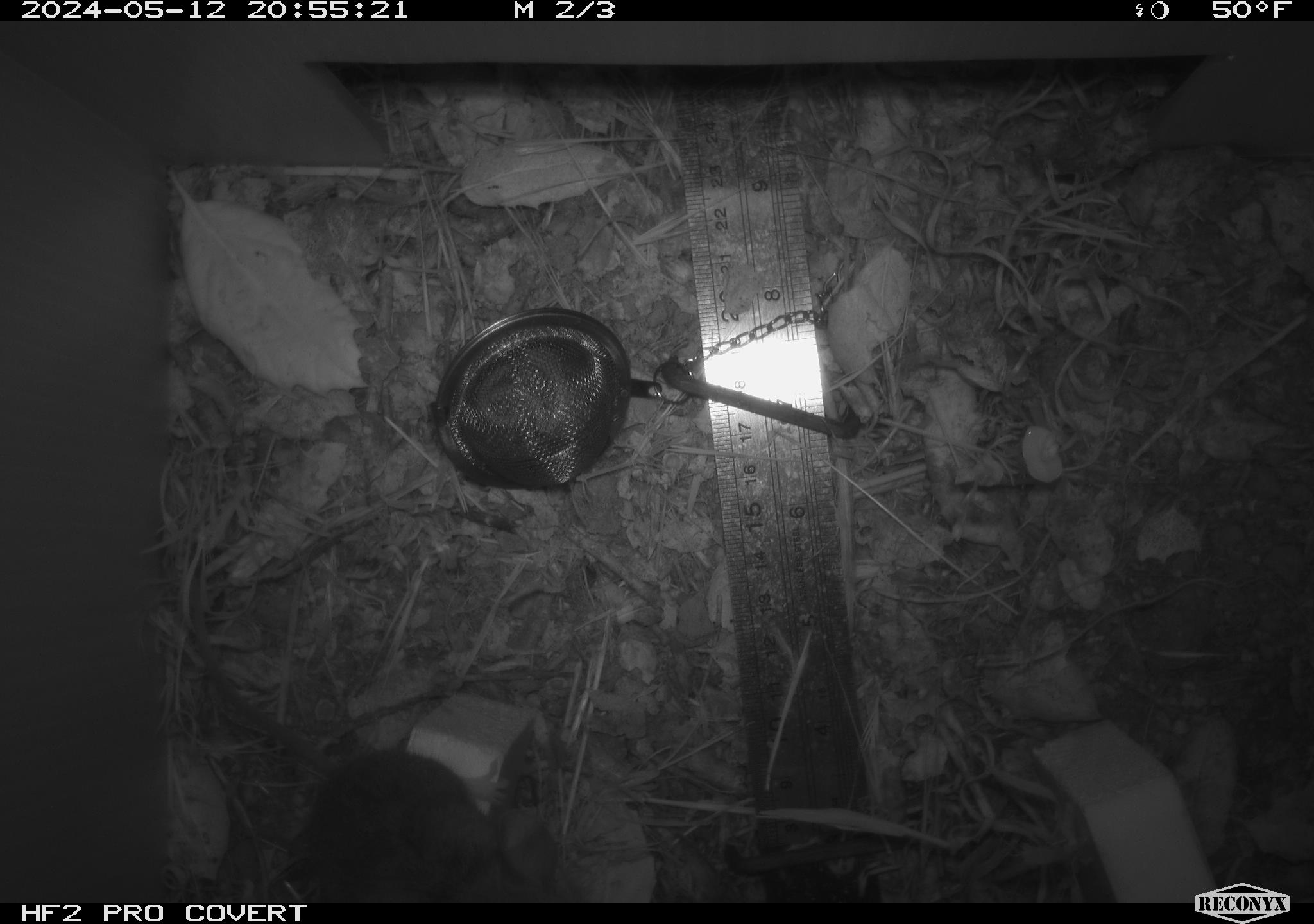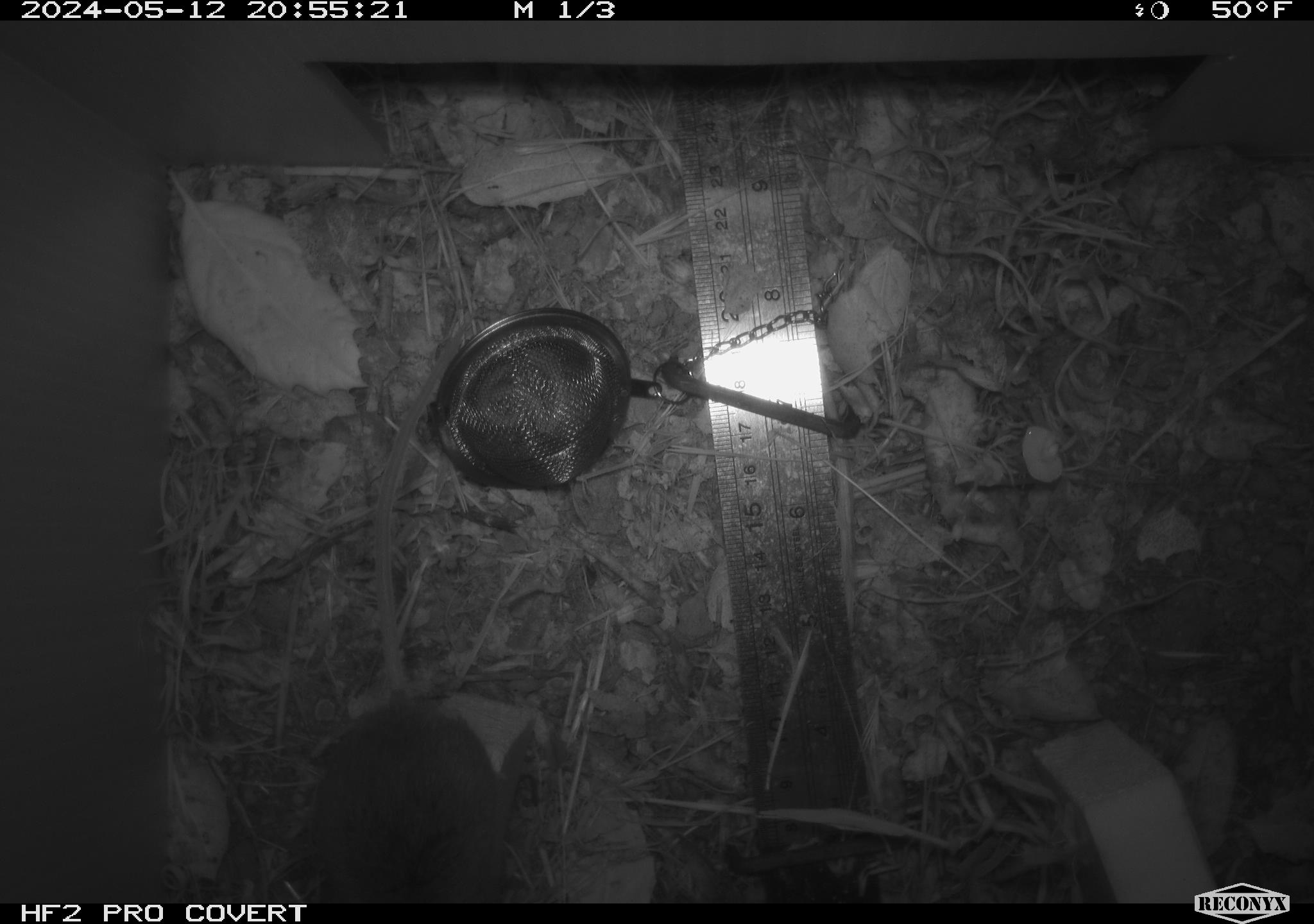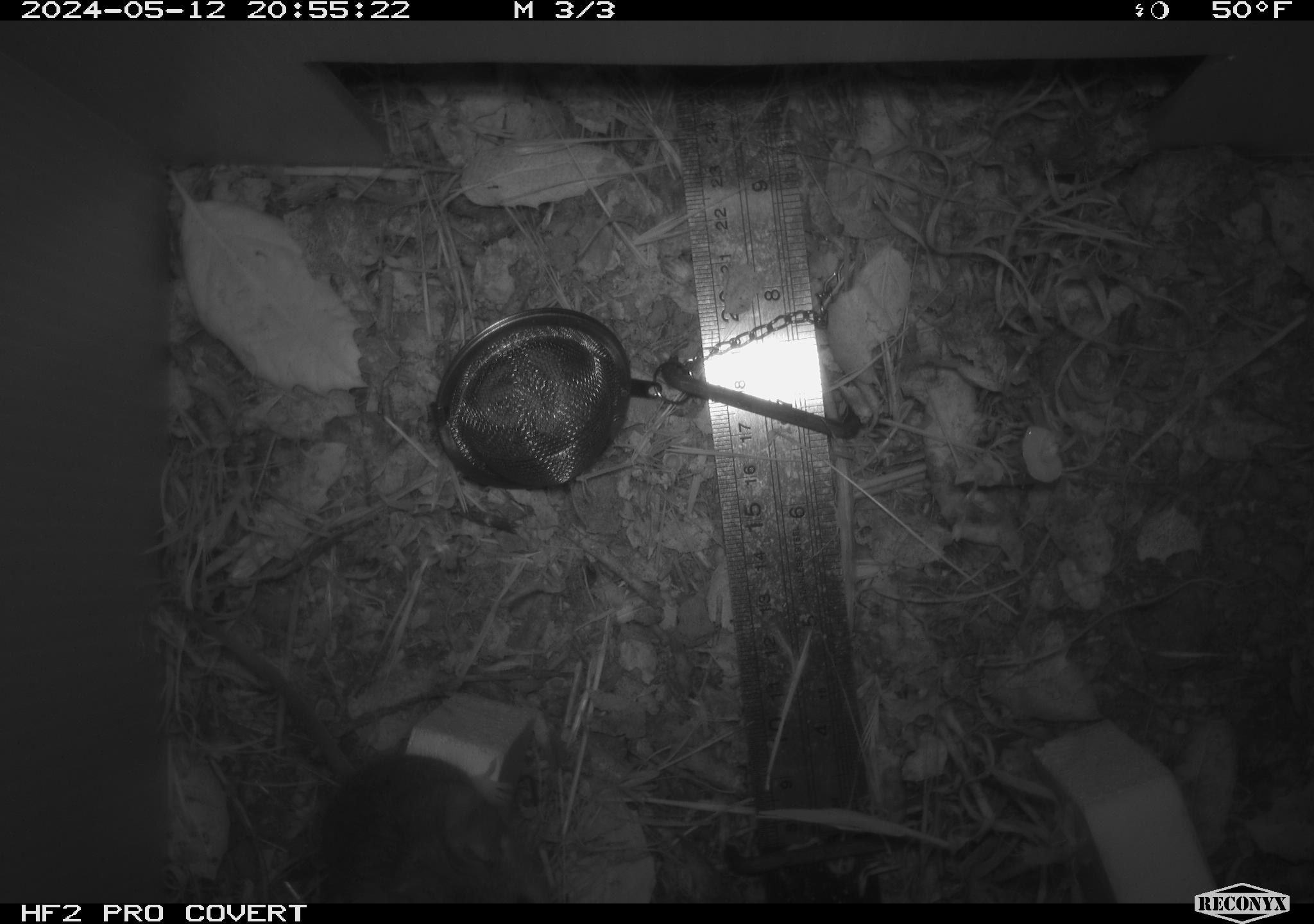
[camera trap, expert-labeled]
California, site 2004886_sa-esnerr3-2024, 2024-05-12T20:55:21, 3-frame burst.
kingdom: Animalia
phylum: Chordata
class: Mammalia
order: Rodentia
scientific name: Rodentia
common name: rodent